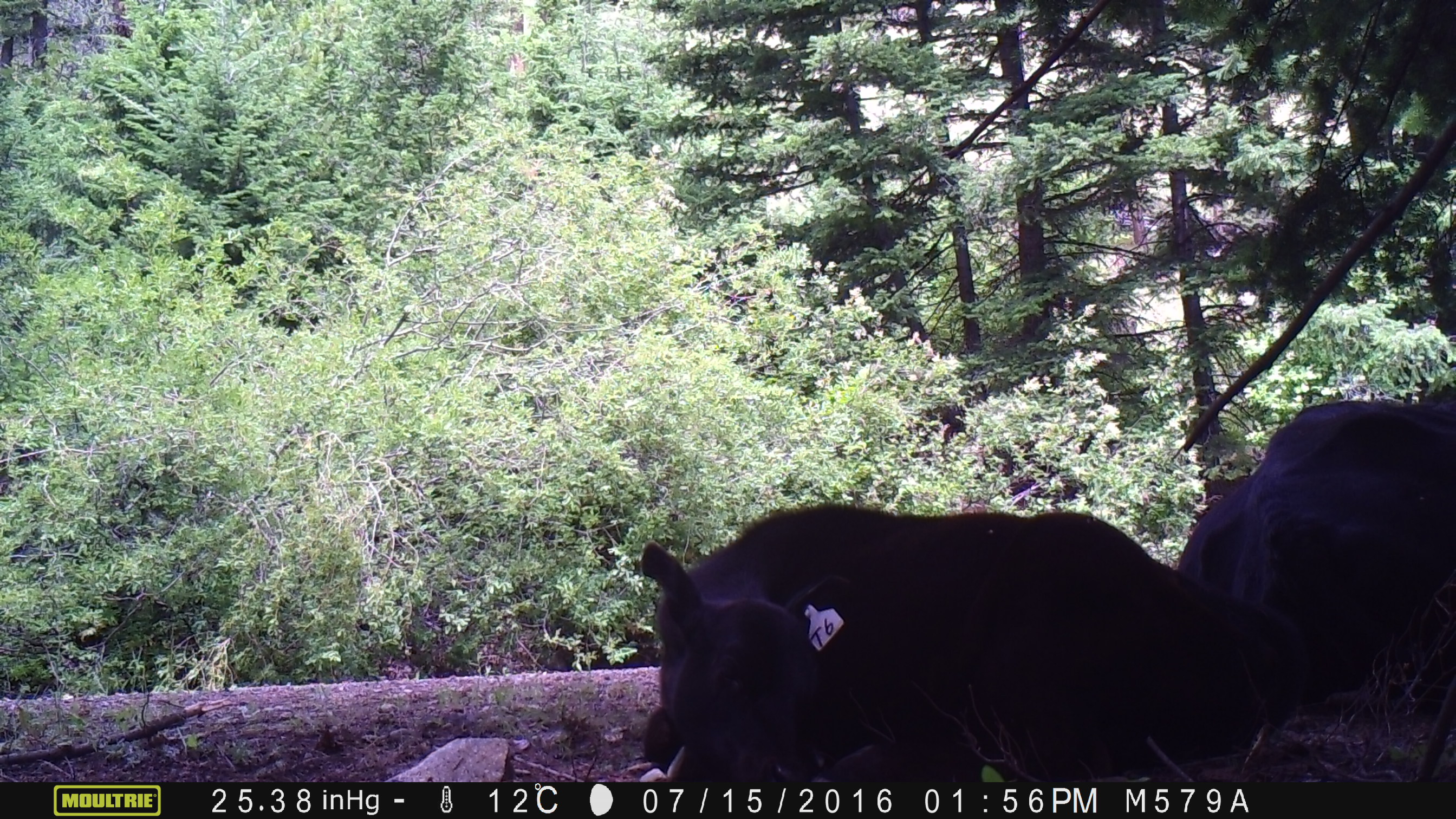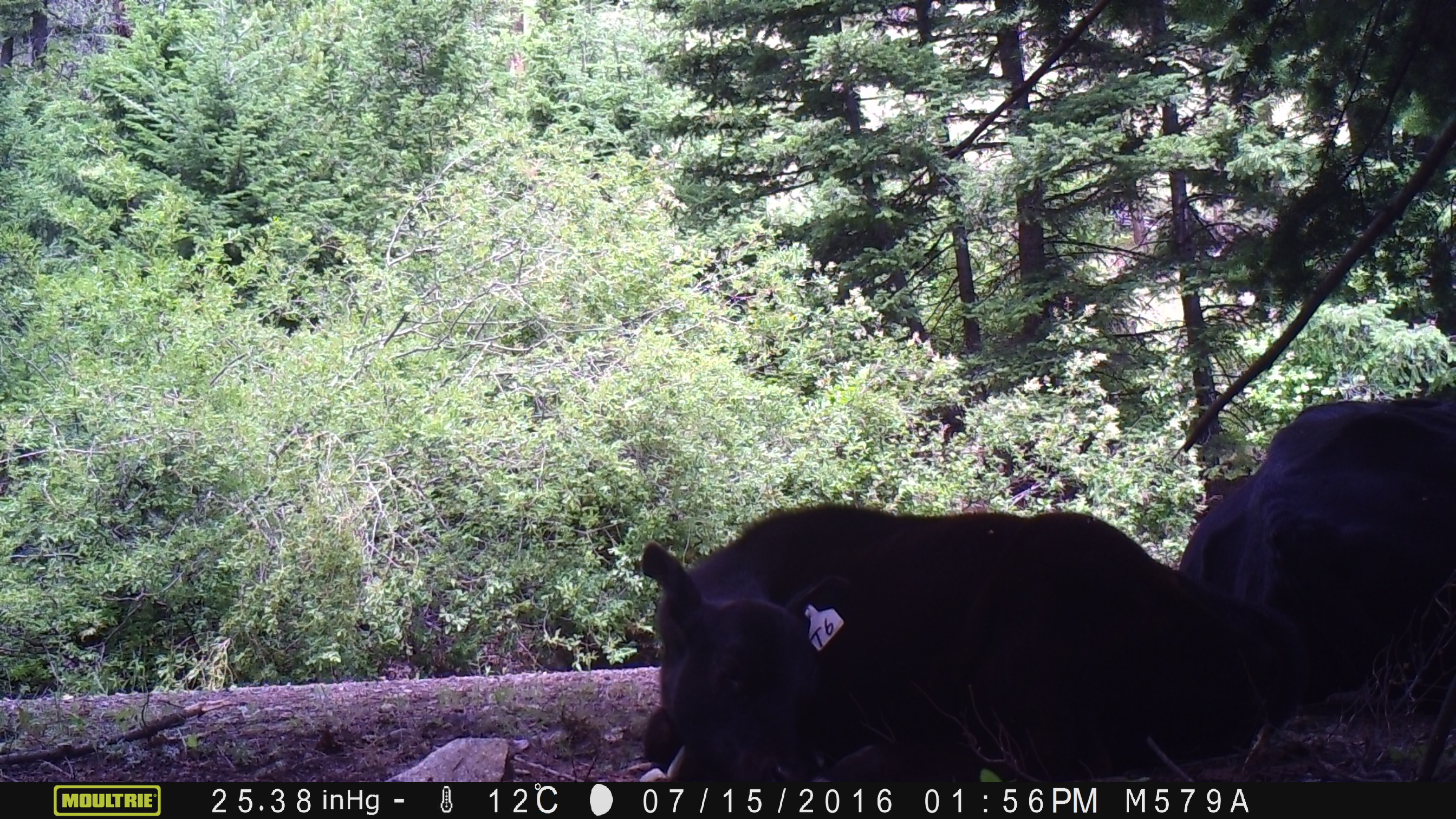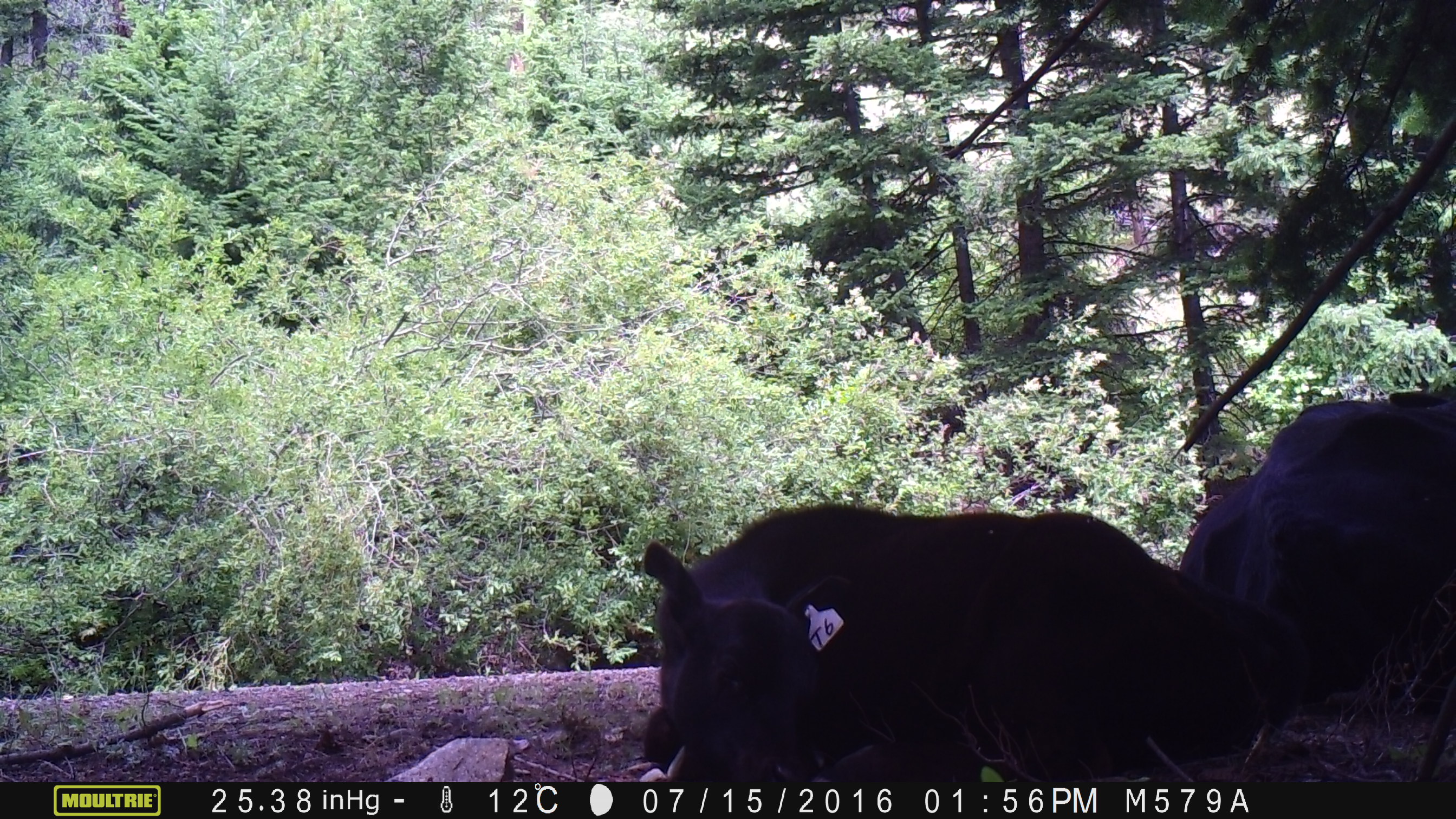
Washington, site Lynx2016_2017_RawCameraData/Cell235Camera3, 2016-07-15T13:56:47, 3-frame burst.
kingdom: Animalia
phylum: Chordata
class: Mammalia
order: Artiodactyla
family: Bovidae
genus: Bos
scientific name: Bos taurus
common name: domestic cattle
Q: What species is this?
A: Domestic cattle (Bos taurus).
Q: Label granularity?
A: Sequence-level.